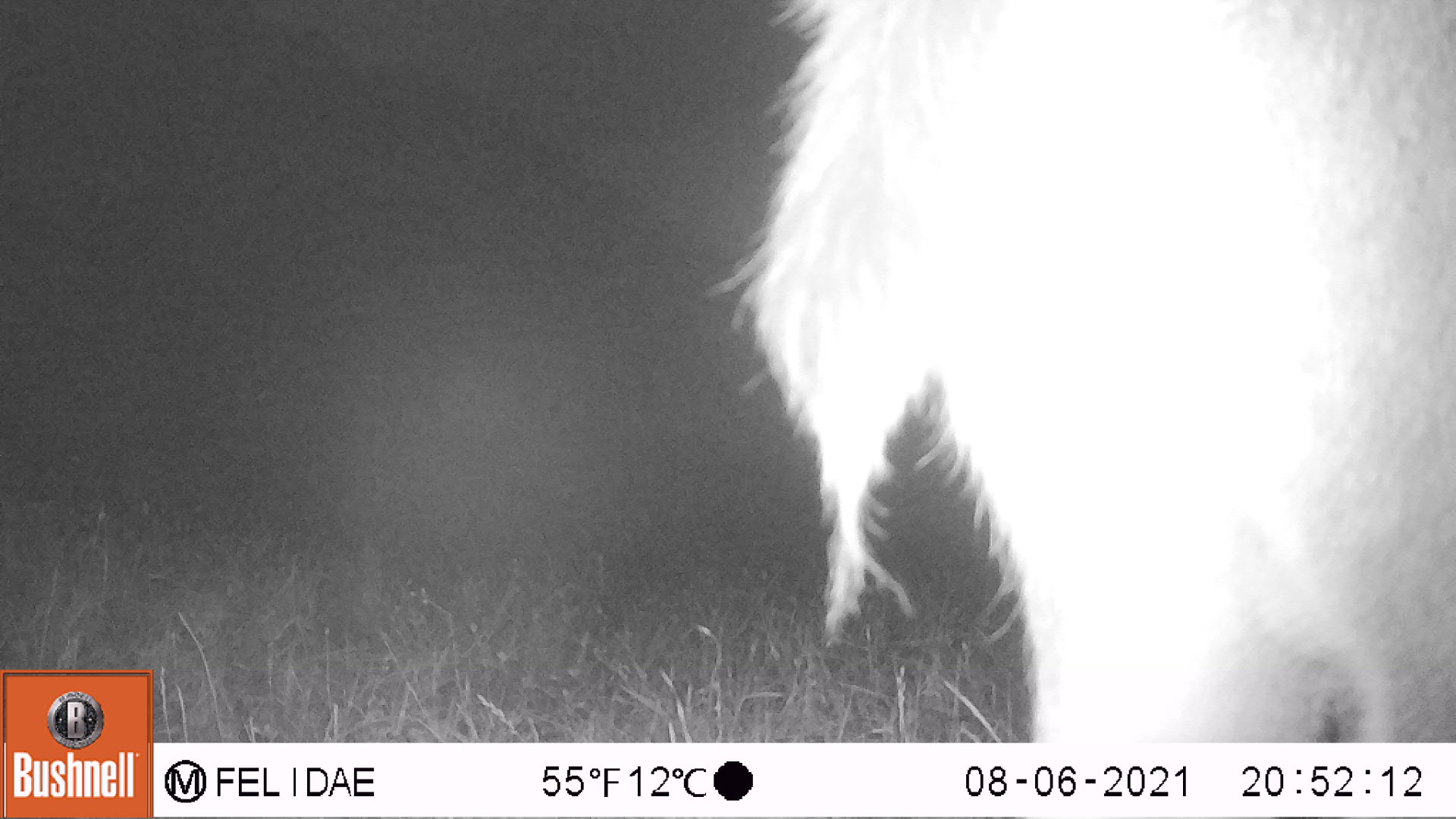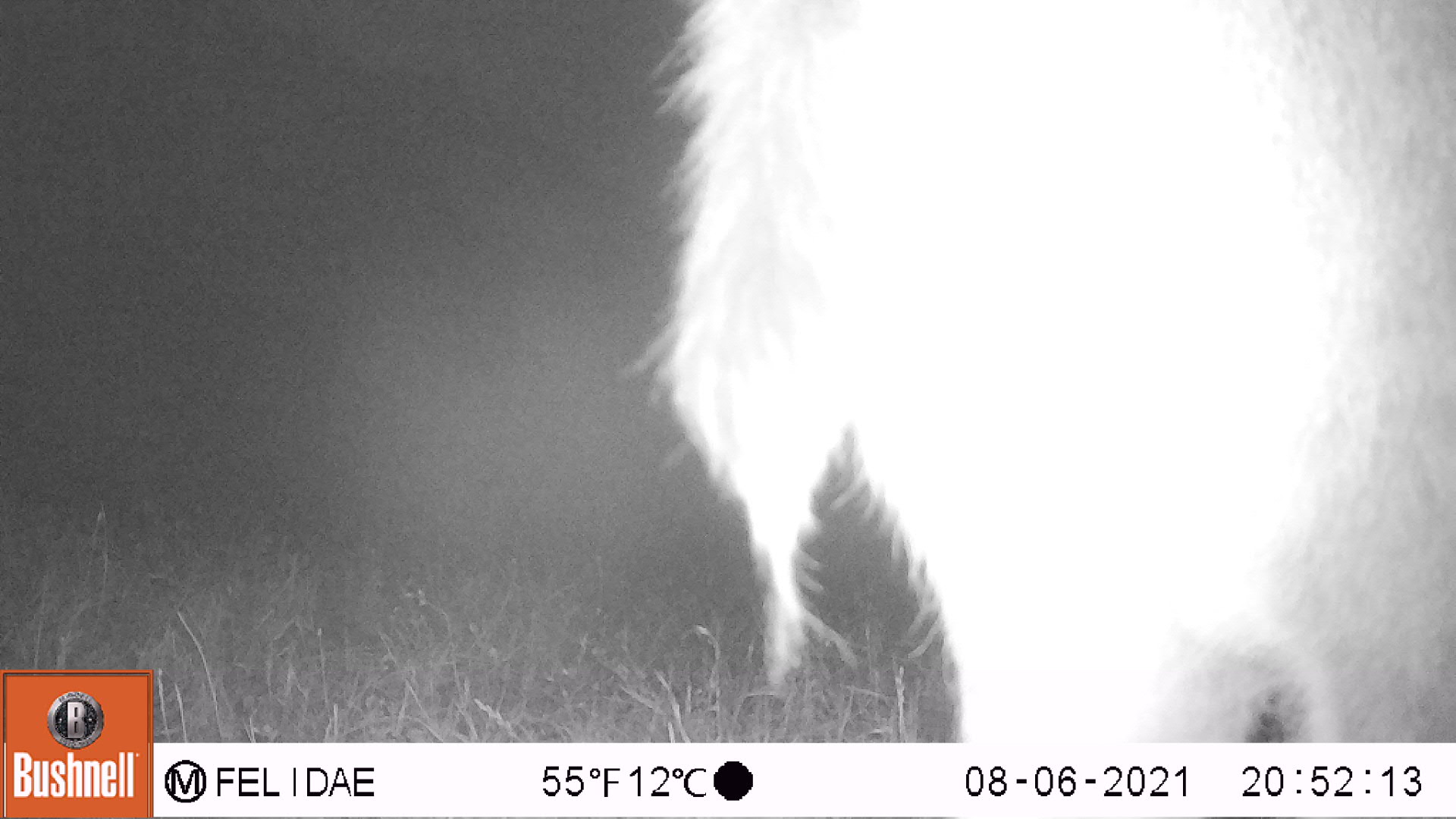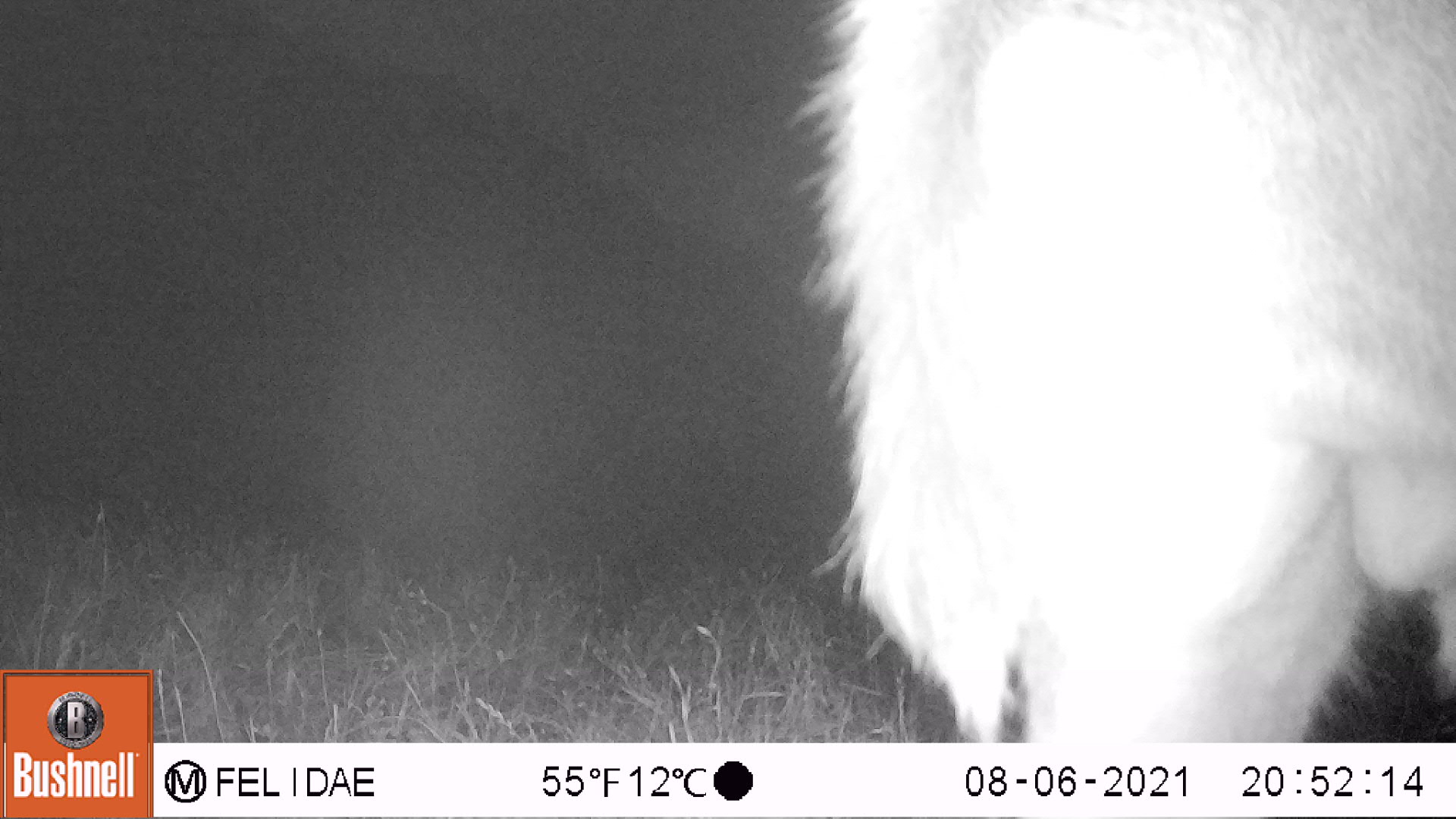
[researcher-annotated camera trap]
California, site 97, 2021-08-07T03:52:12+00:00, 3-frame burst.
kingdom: Animalia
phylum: Chordata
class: Mammalia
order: Artiodactyla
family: Cervidae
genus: Odocoileus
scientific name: Odocoileus hemionus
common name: mule deer